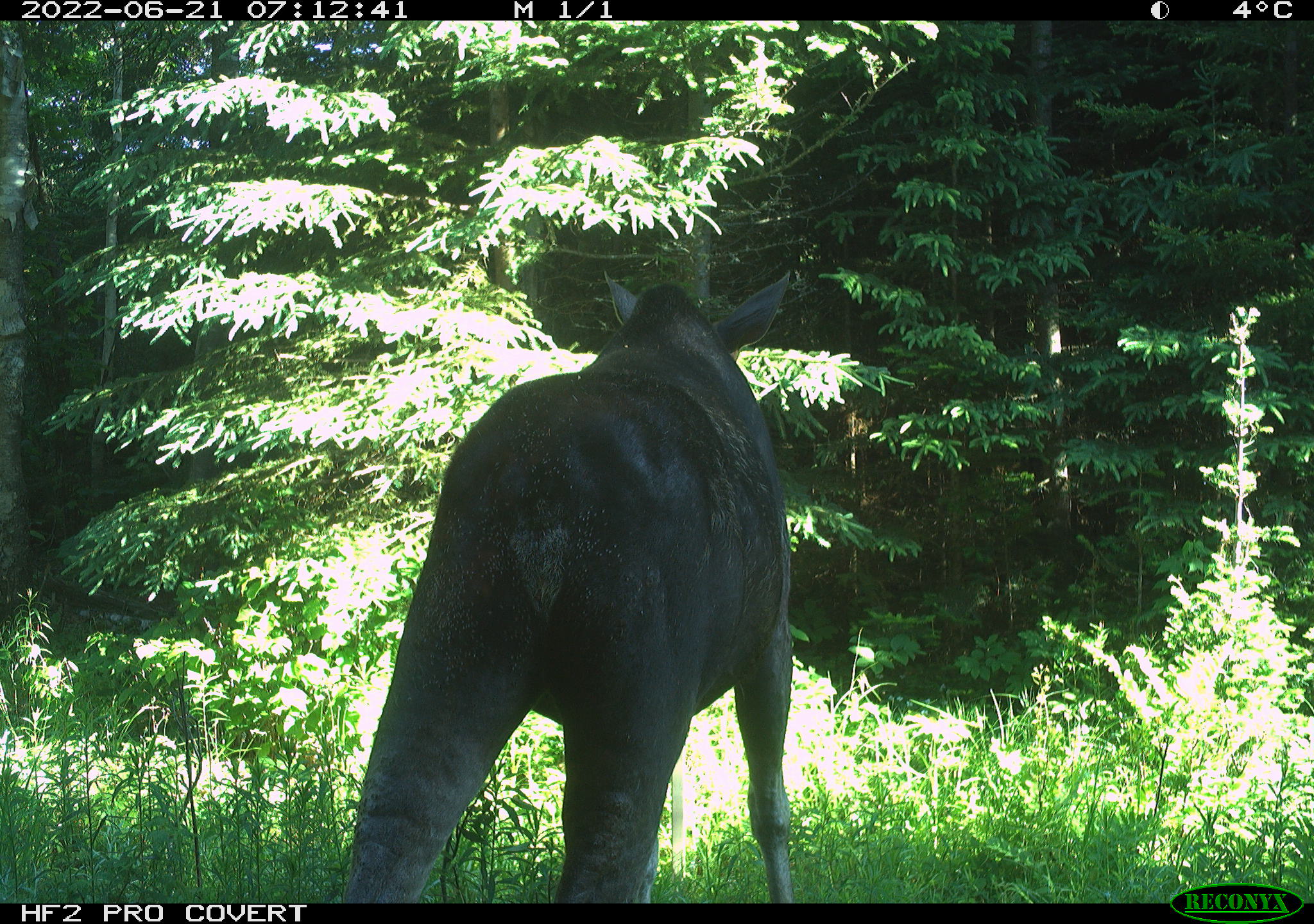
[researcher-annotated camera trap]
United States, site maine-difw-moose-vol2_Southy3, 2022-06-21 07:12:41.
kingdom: Animalia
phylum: Chordata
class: Mammalia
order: Artiodactyla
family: Cervidae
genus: Alces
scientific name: Alces alces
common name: moose